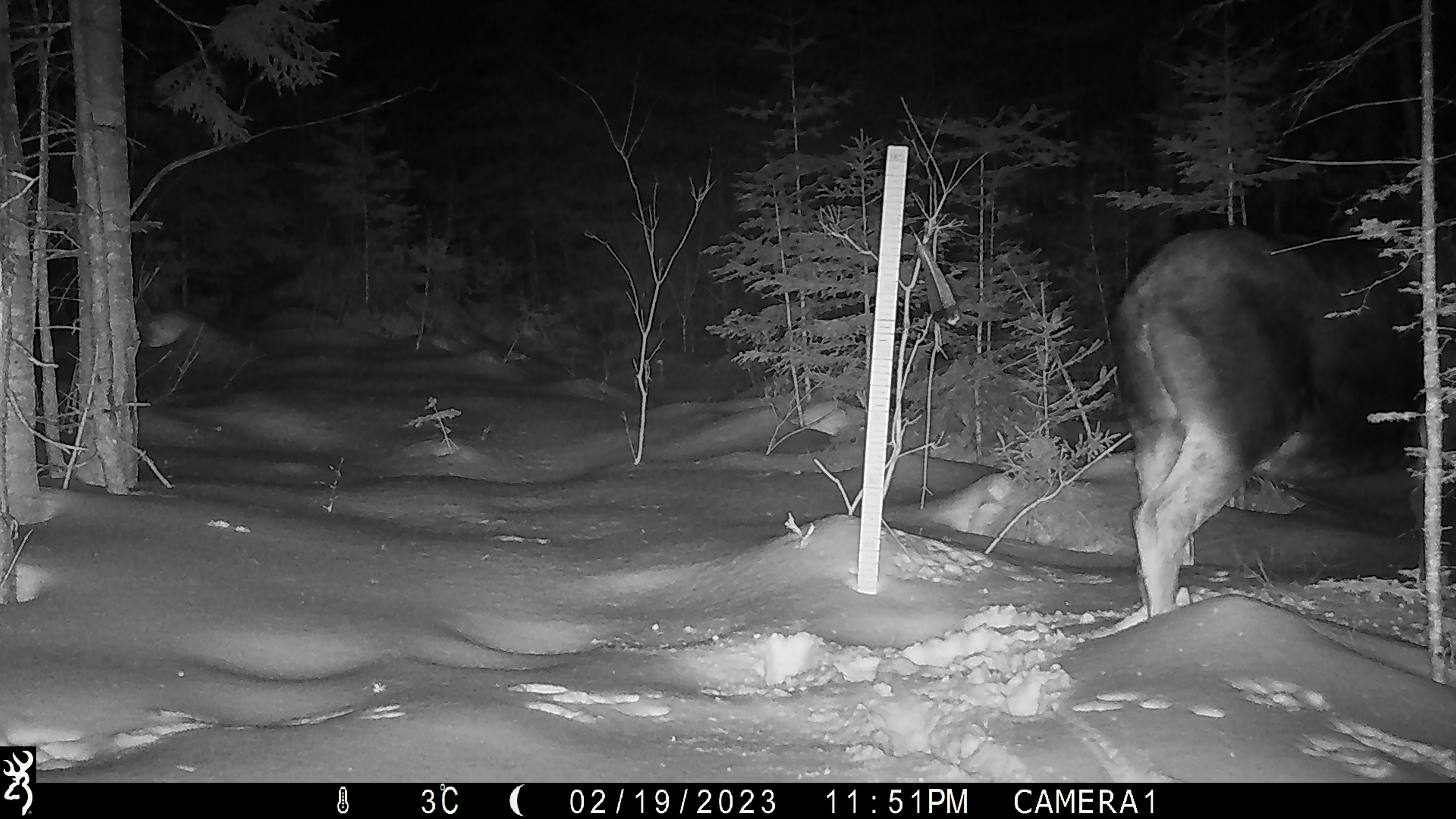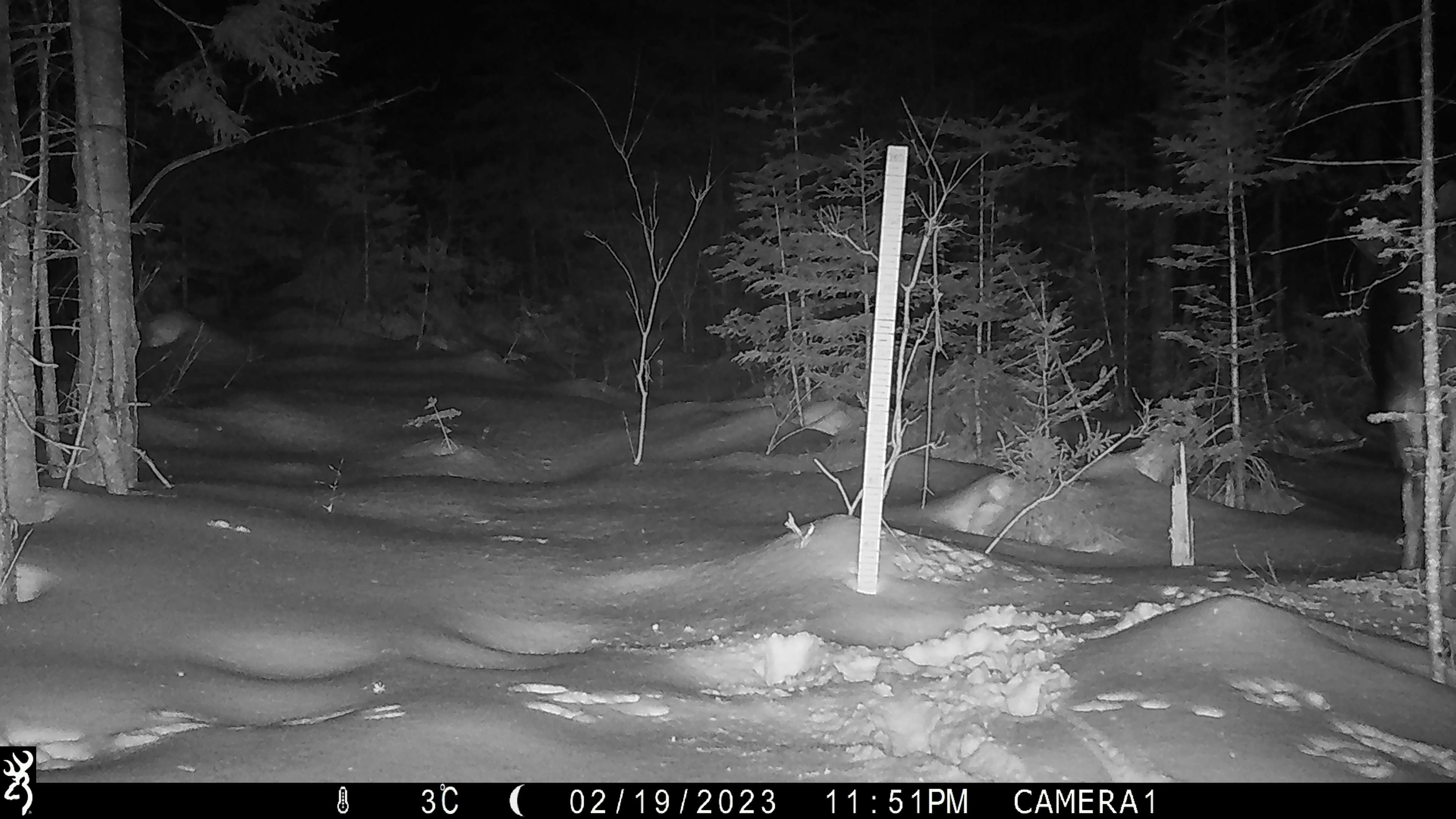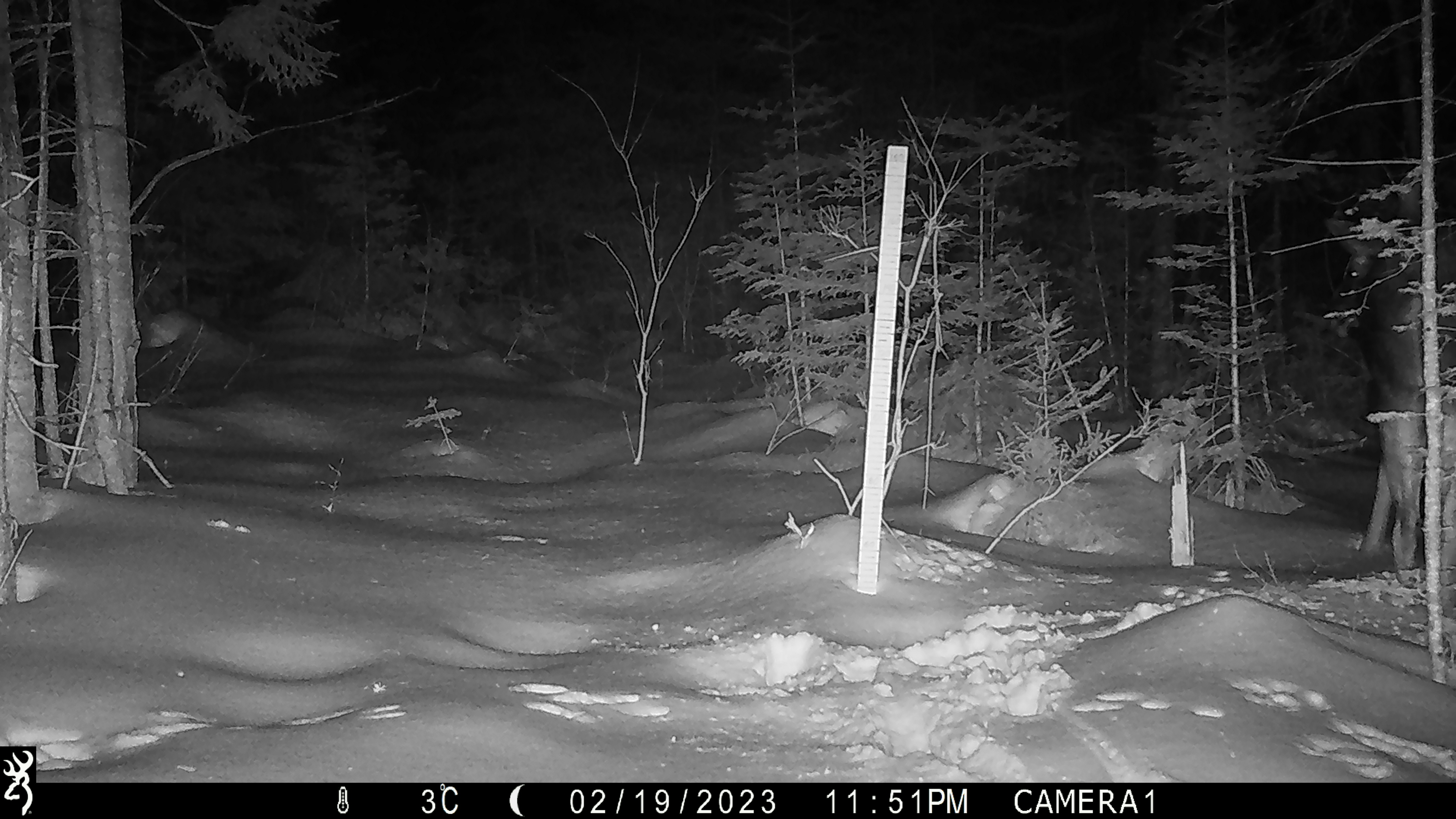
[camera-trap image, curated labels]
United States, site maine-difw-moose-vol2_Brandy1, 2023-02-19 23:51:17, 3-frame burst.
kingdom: Animalia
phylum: Chordata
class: Mammalia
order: Artiodactyla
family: Cervidae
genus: Alces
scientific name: Alces alces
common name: moose